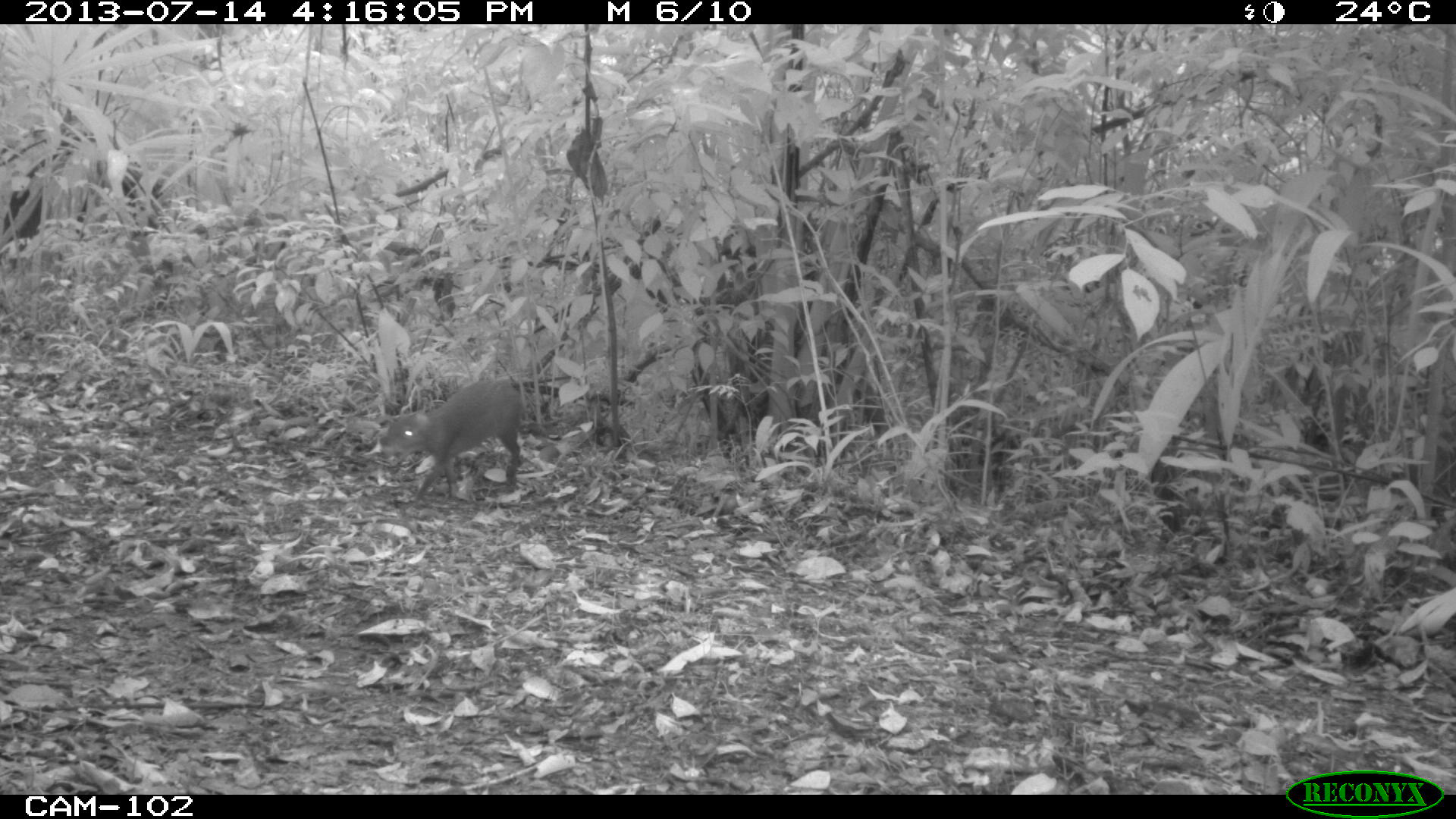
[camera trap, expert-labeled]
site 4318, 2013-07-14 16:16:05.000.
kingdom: Animalia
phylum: Chordata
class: Mammalia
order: Rodentia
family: Dasyproctidae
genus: Dasyprocta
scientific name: Dasyprocta punctata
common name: central american agouti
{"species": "Dasyprocta punctata (central american agouti)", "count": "1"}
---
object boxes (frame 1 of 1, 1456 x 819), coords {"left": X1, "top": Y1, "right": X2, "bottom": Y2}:
dasyprocta punctata: {"left": 378, "top": 378, "right": 524, "bottom": 499}